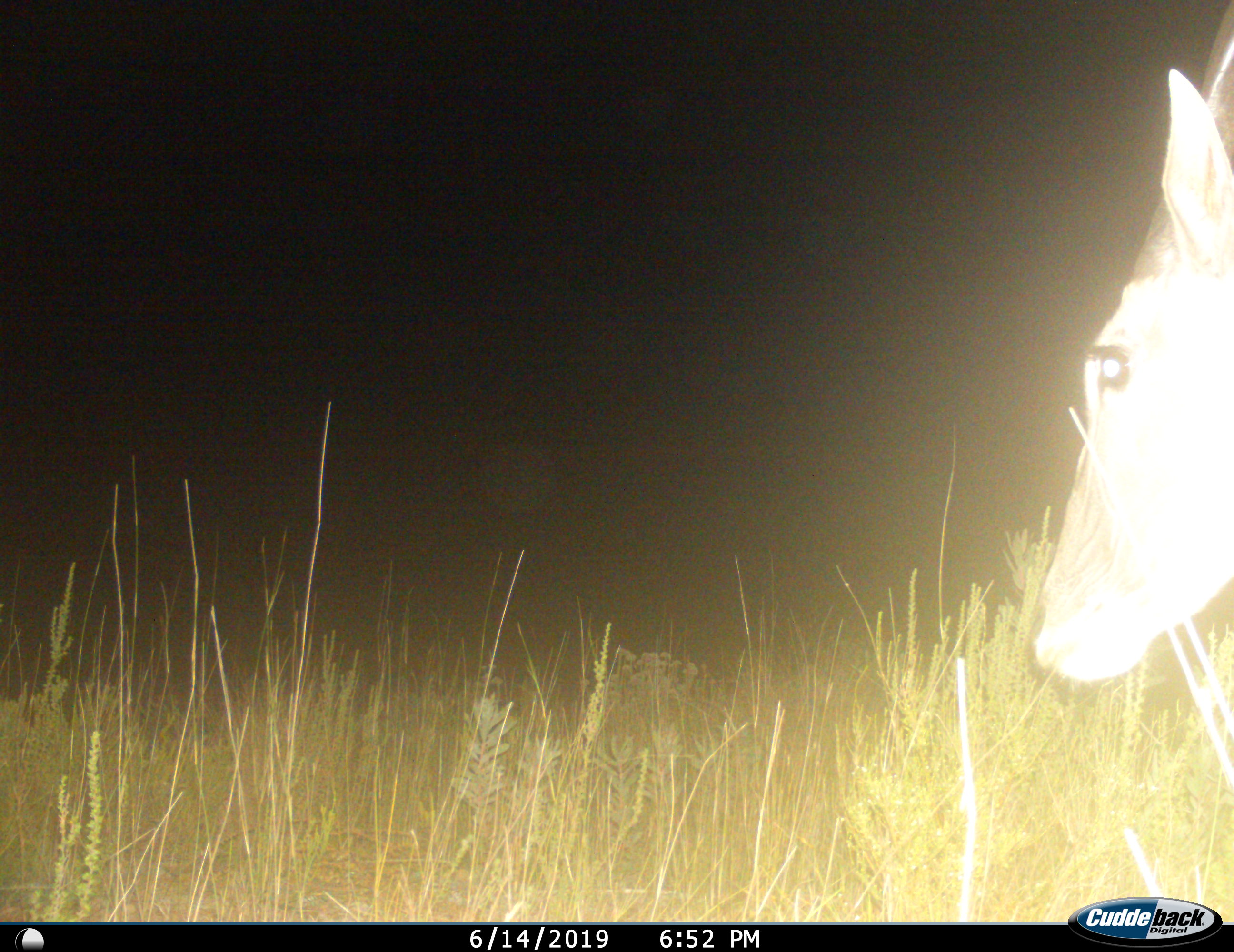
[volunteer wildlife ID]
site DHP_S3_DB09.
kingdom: Animalia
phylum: Chordata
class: Mammalia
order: Artiodactyla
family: Bovidae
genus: Tragelaphus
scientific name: Tragelaphus oryx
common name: eland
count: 1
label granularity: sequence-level